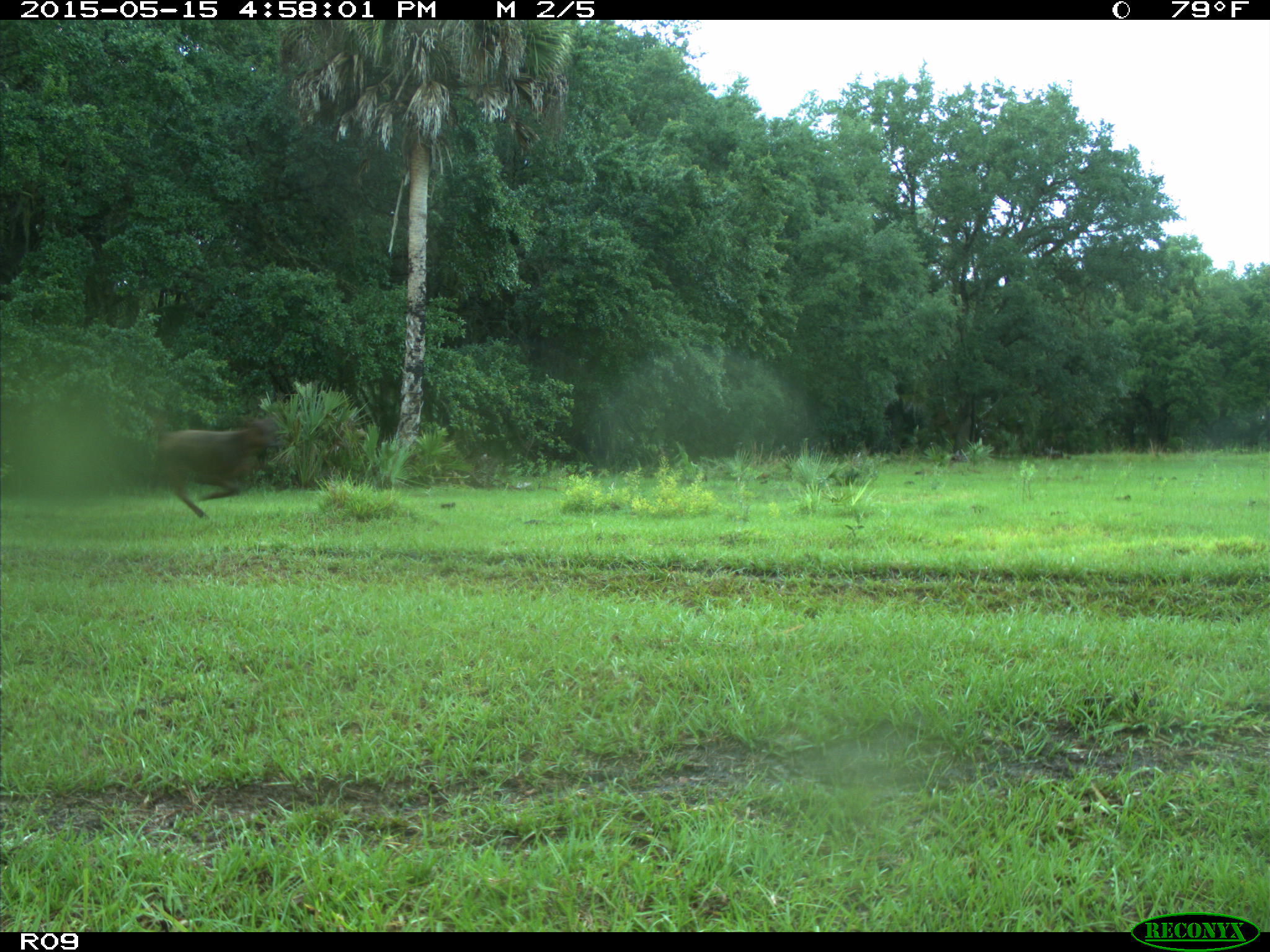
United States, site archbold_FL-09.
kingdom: Animalia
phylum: Chordata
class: Mammalia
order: Artiodactyla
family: Bovidae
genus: Bos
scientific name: Bos taurus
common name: domestic cow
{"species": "Bos taurus (domestic cow)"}